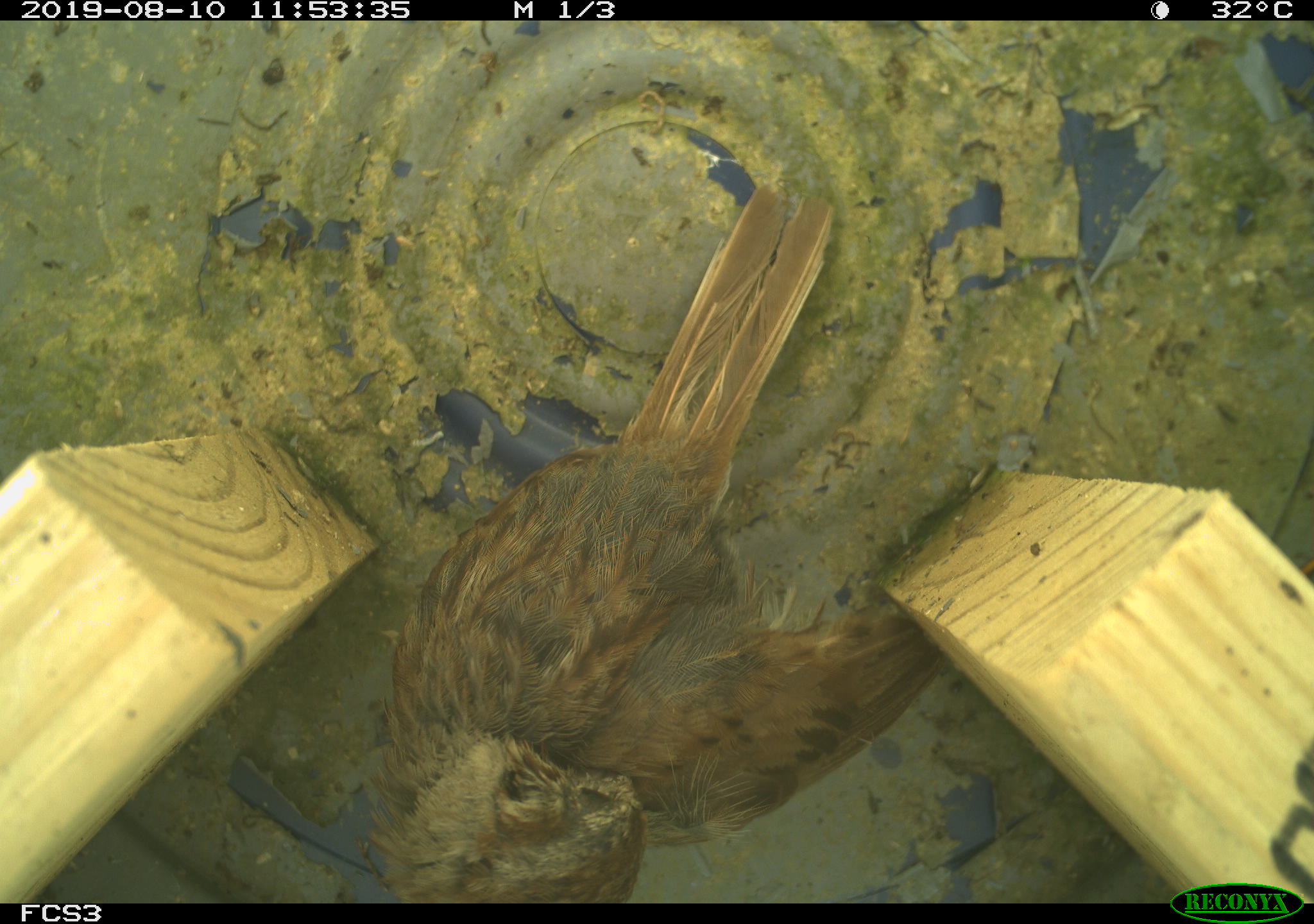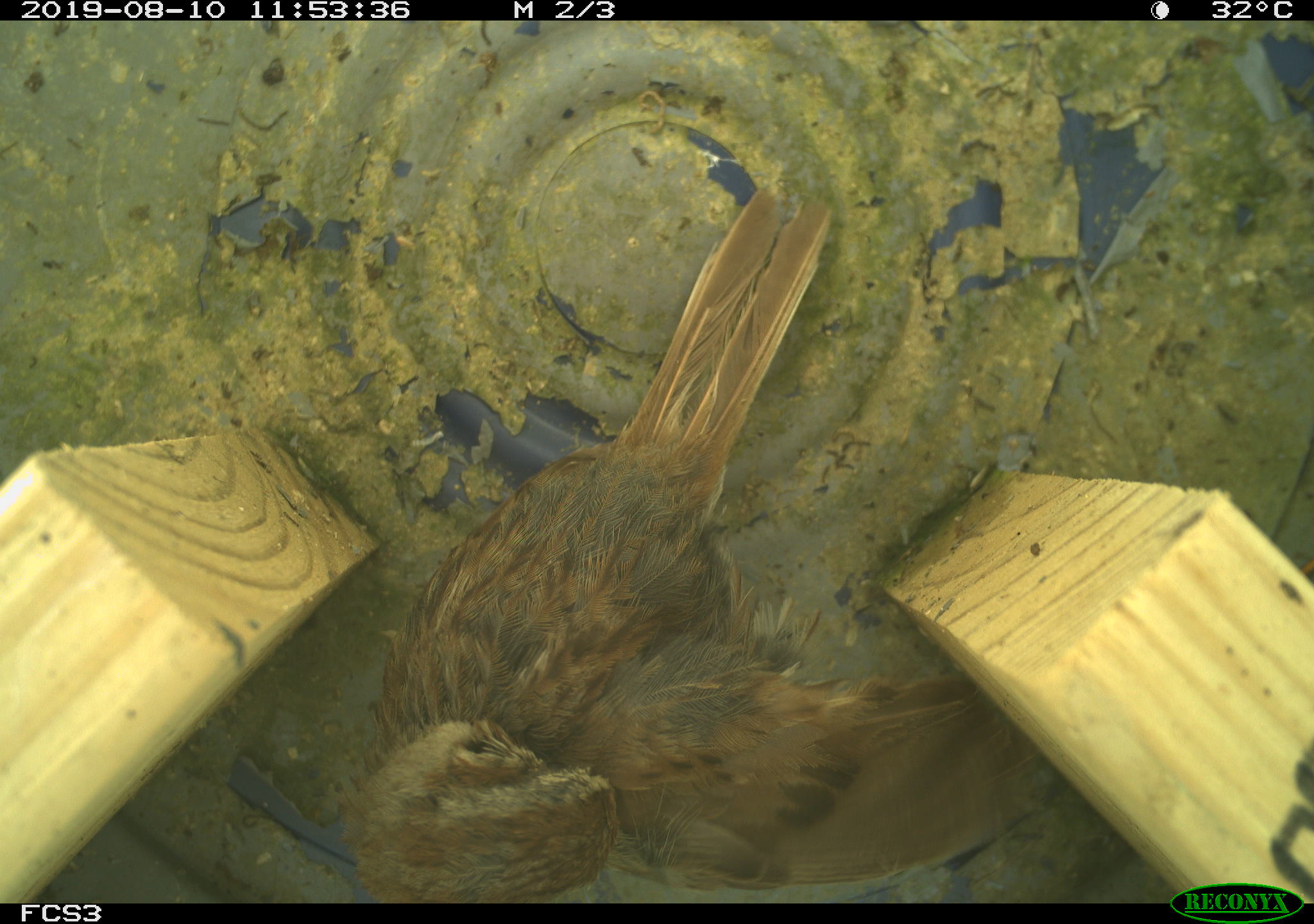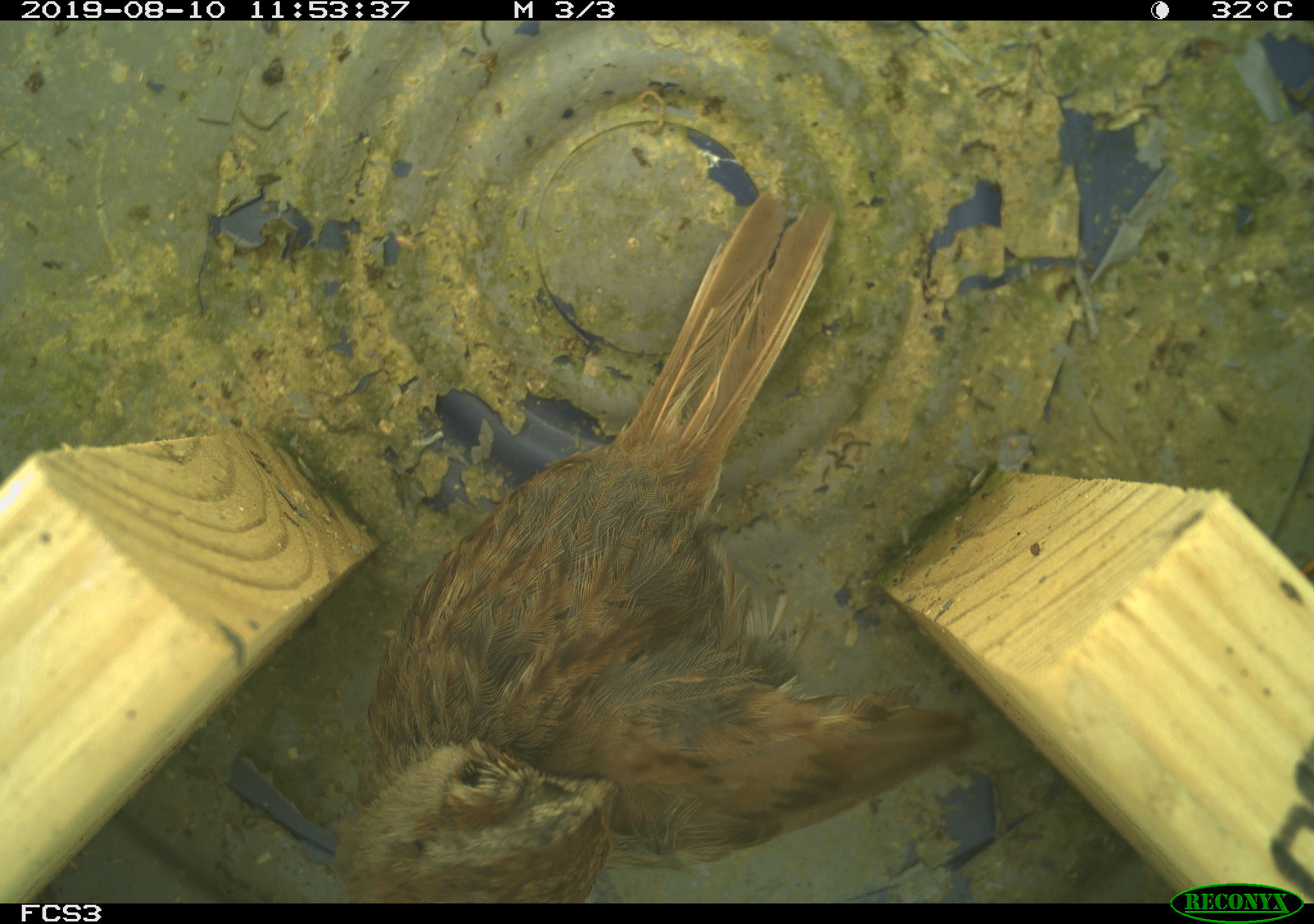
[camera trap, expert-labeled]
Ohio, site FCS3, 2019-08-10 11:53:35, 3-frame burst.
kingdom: Animalia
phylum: Chordata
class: Aves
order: Passeriformes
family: Passerellidae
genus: Melospiza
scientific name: Melospiza melodia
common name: song sparrow